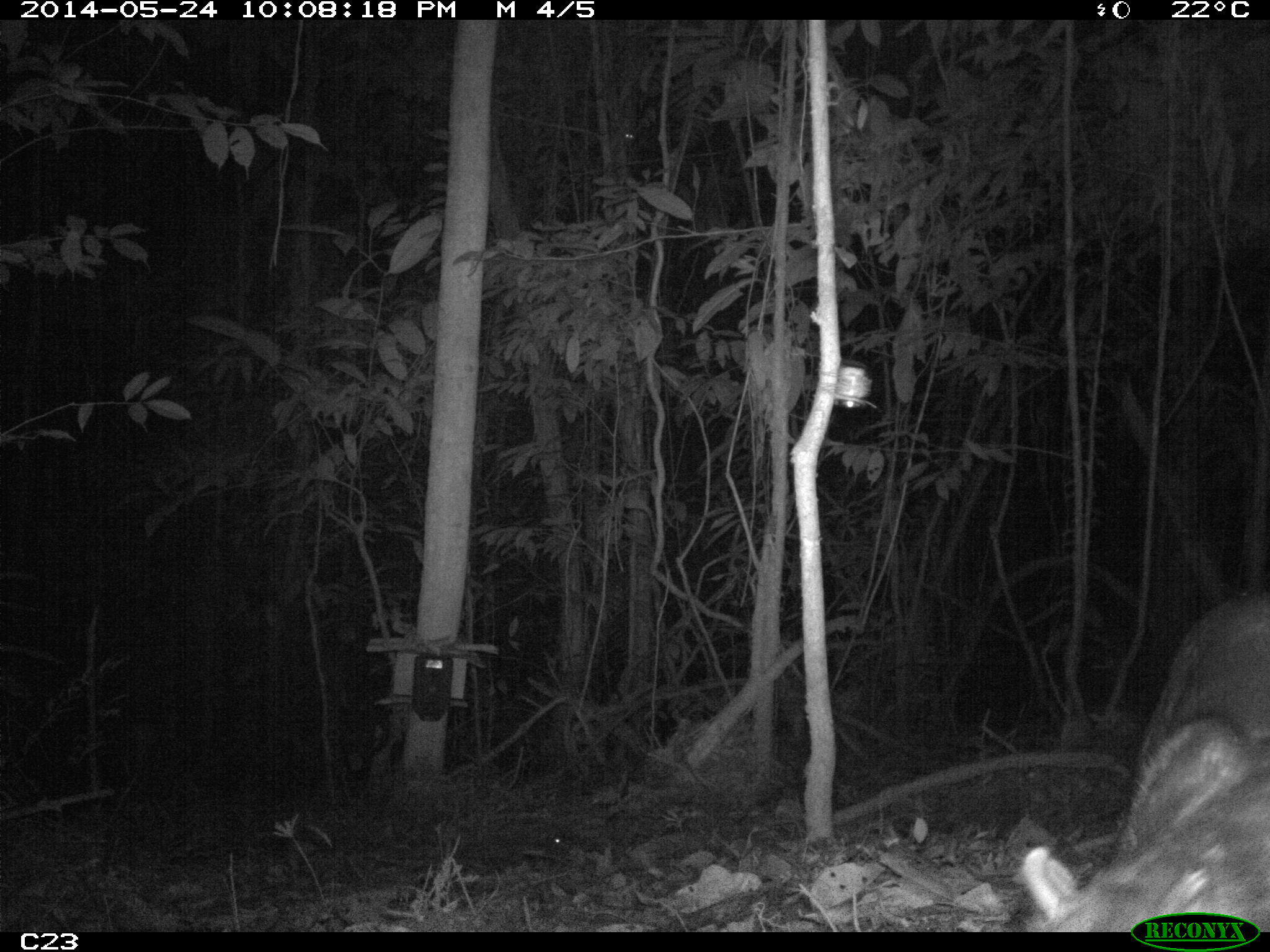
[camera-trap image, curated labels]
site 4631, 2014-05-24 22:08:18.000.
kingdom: Animalia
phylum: Chordata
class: Mammalia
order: Rodentia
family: Cuniculidae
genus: Cuniculus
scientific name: Cuniculus paca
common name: spotted paca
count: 1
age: adult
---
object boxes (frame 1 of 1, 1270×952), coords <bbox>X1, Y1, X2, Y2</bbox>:
cuniculus paca: <bbox>1018, 585, 1270, 931</bbox>